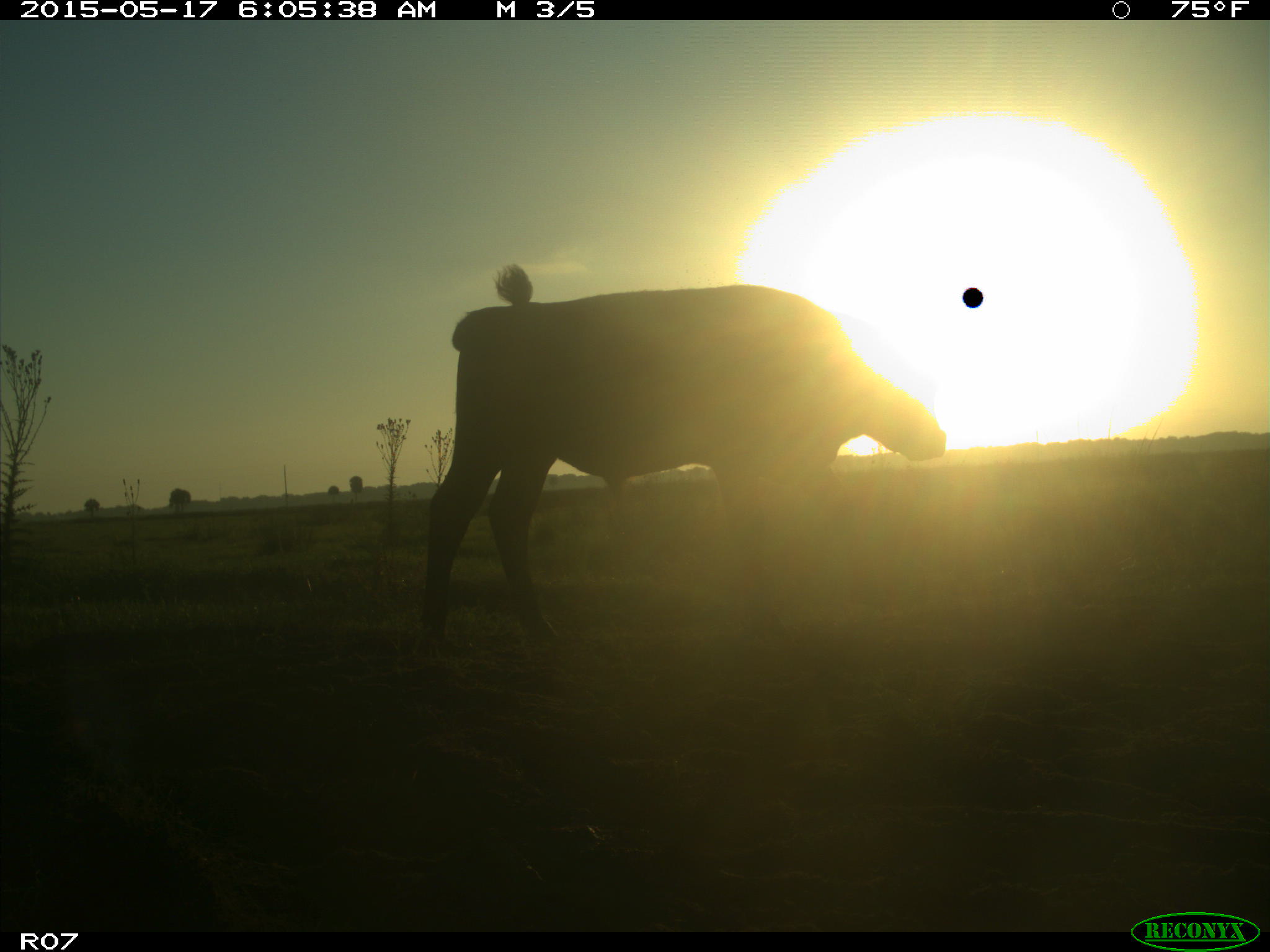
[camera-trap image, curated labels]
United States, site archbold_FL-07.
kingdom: Animalia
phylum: Chordata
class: Mammalia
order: Artiodactyla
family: Bovidae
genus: Bos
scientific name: Bos taurus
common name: domestic cow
Bos taurus (domestic cow).